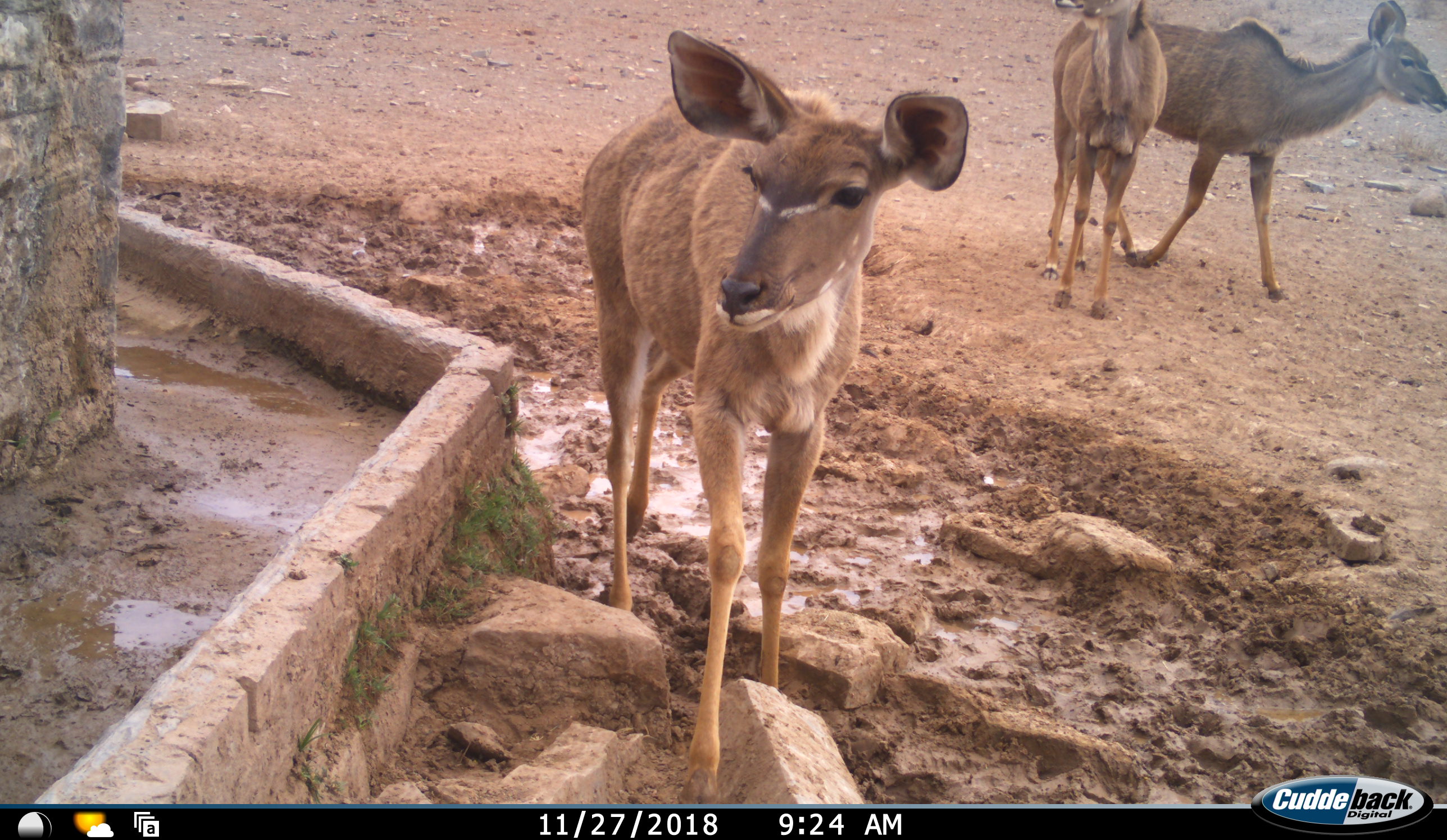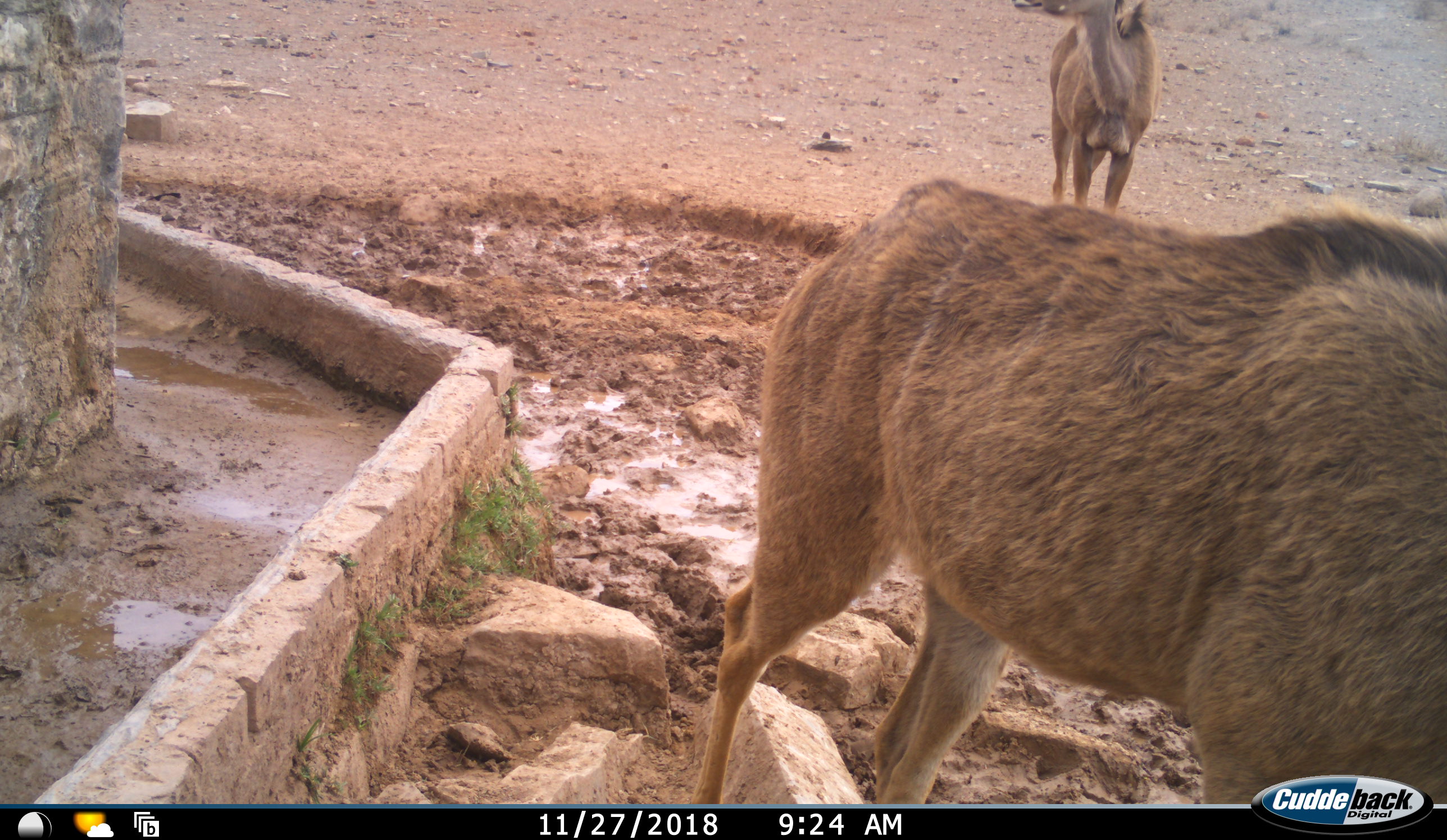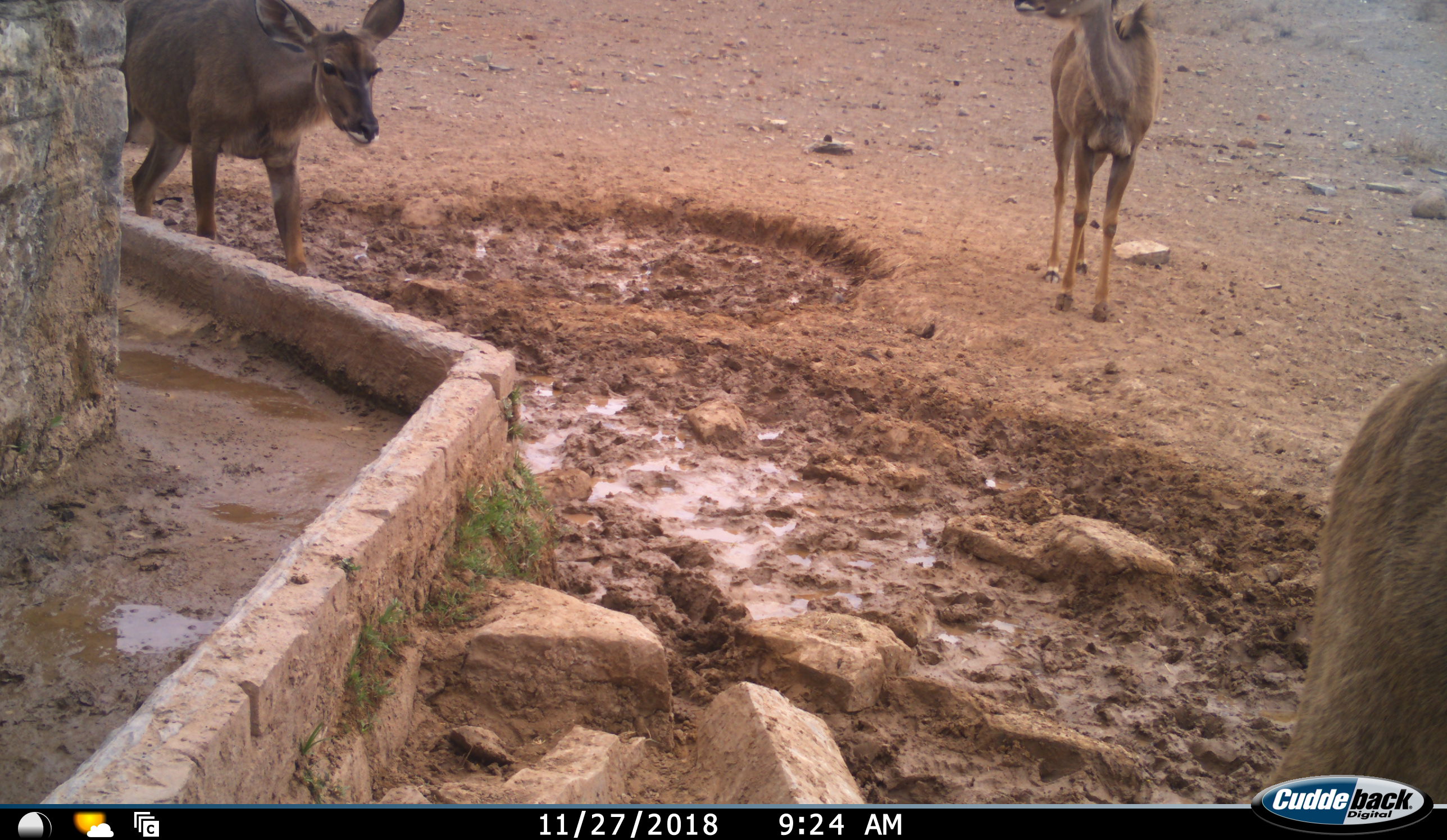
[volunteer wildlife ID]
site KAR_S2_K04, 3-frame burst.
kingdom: Animalia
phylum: Chordata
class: Mammalia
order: Artiodactyla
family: Bovidae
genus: Tragelaphus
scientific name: Tragelaphus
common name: kudu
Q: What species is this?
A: Kudu (Tragelaphus).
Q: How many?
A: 4.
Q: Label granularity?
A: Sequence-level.